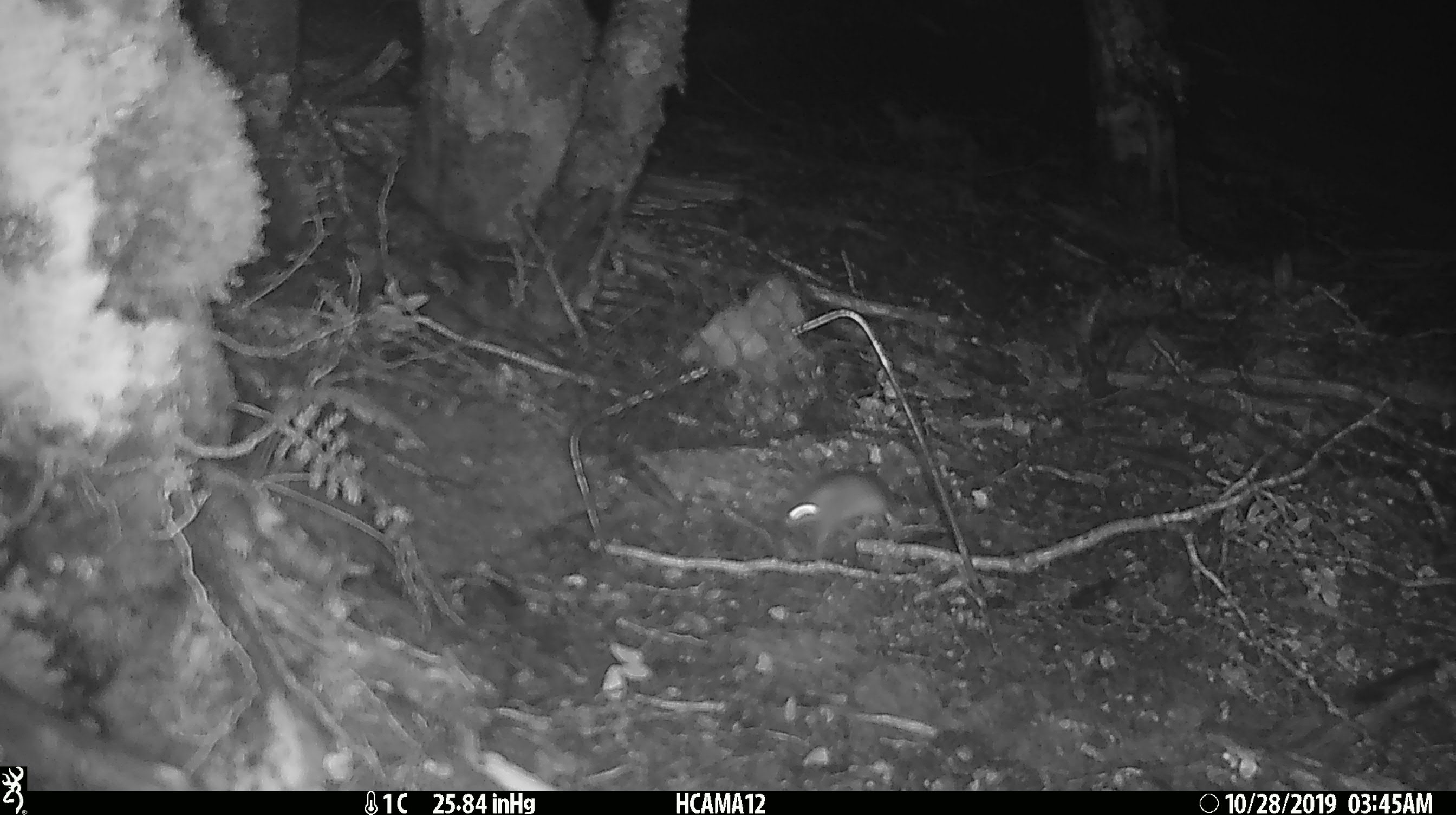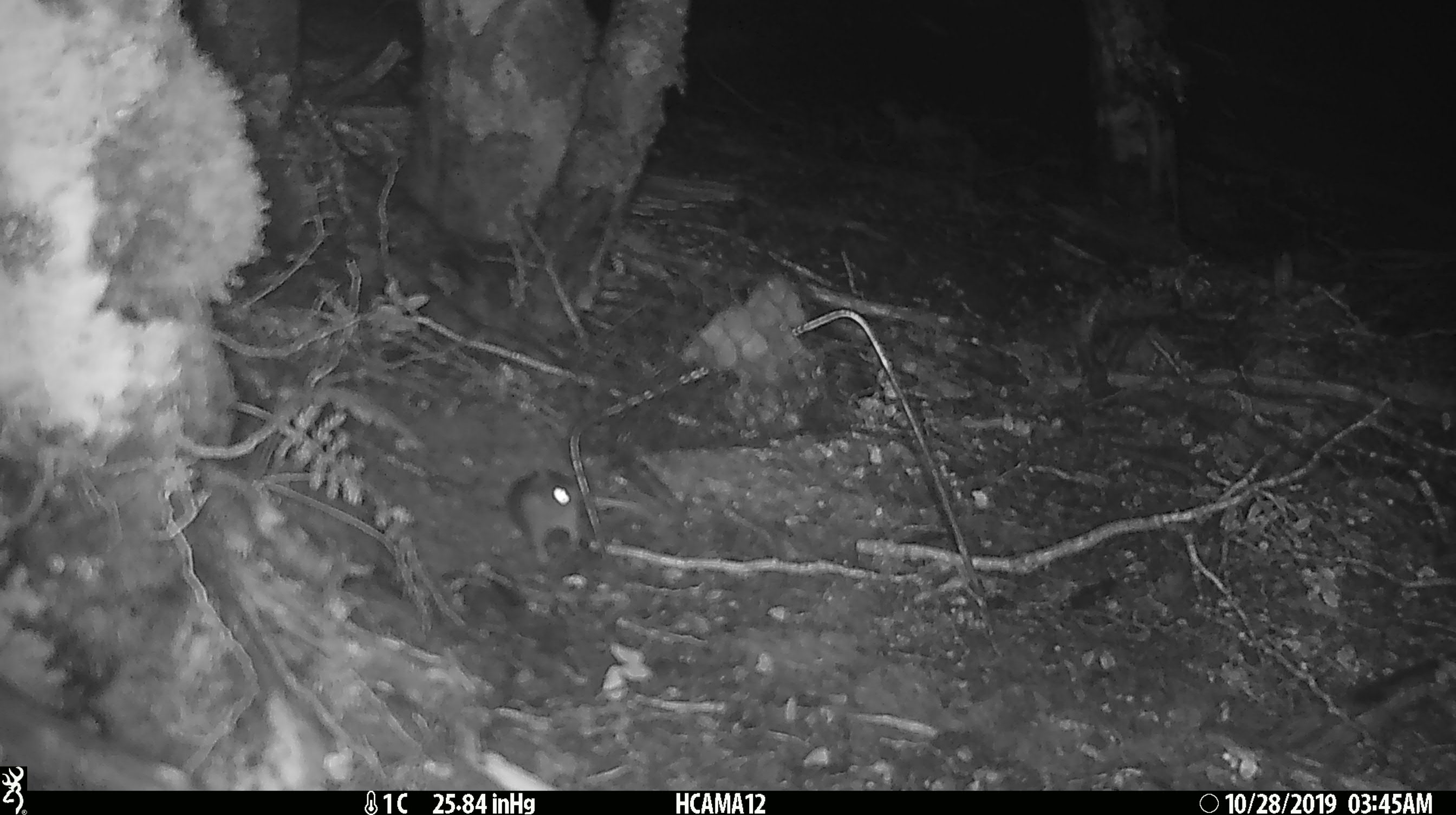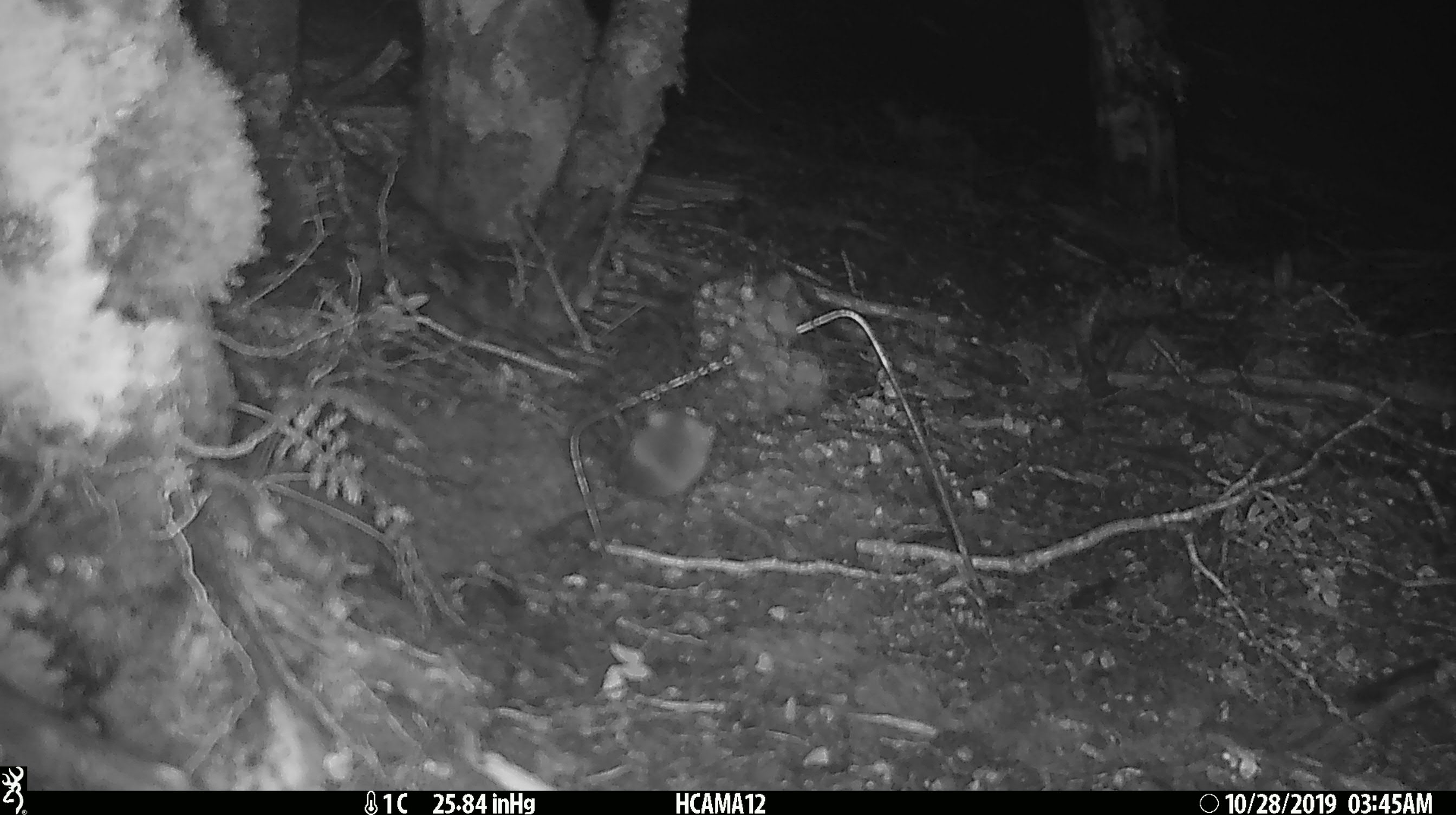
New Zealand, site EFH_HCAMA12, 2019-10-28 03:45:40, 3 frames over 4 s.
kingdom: Animalia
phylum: Chordata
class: Mammalia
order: Rodentia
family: Muridae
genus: Mus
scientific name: Mus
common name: mouse